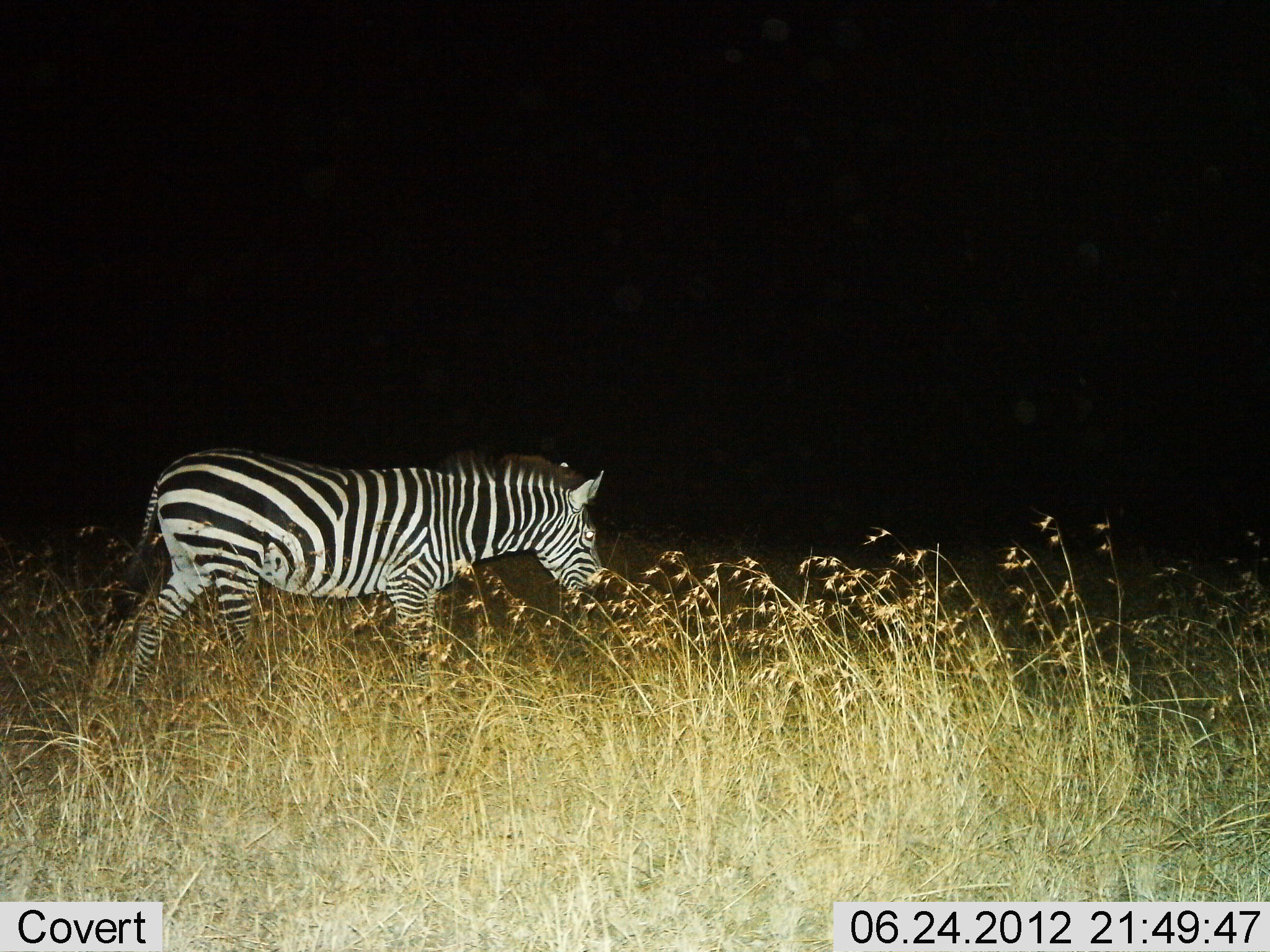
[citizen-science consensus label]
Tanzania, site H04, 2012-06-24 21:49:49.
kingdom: Animalia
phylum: Chordata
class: Mammalia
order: Perissodactyla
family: Equidae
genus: Equus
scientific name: Equus quagga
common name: plains zebra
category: zebra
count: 1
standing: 0%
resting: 0%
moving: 70%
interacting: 0%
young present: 0%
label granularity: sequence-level